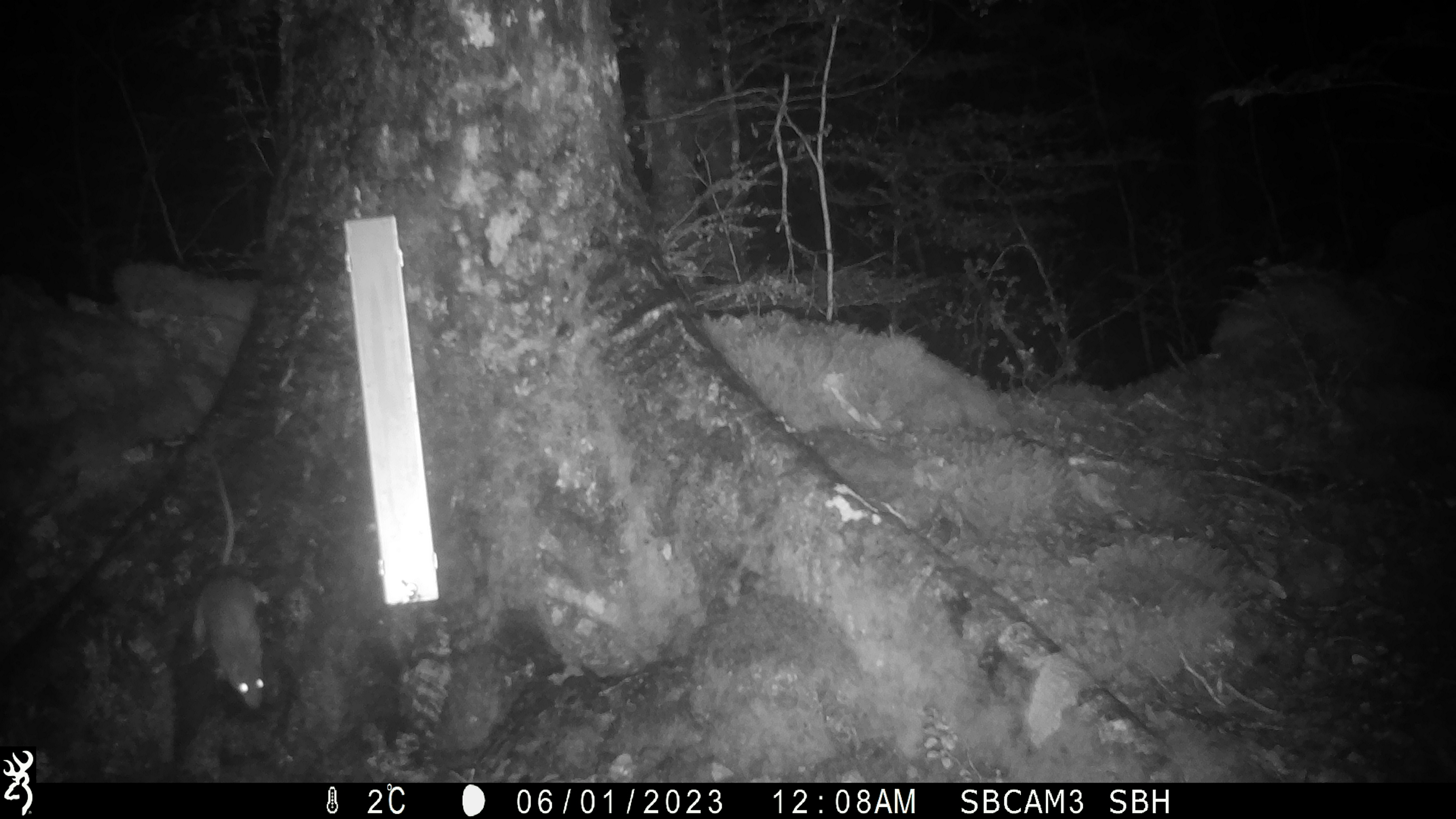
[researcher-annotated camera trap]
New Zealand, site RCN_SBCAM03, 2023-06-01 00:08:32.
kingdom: Animalia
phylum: Chordata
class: Mammalia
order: Rodentia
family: Muridae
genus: Rattus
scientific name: Rattus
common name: rat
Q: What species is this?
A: Rat (Rattus).